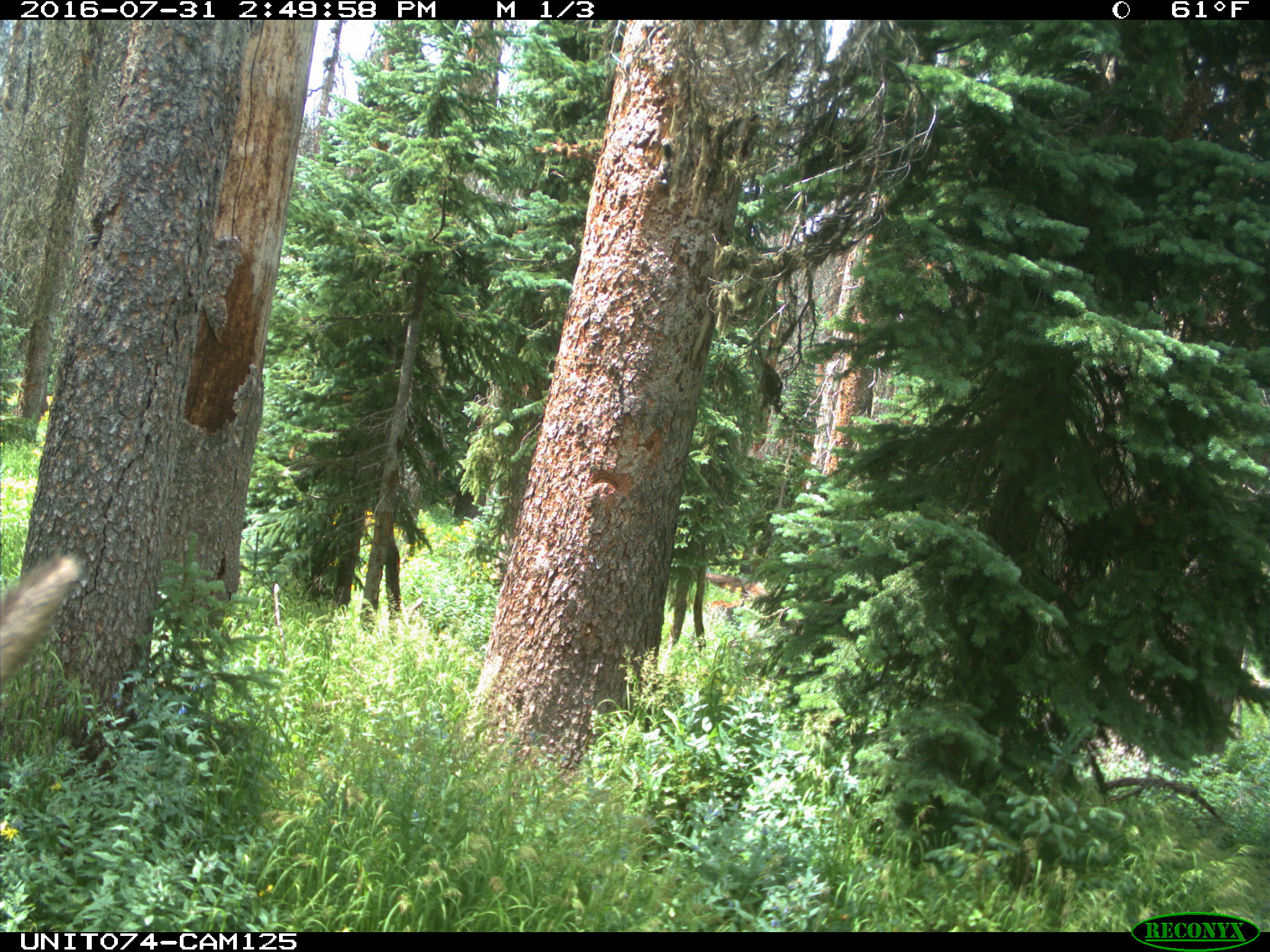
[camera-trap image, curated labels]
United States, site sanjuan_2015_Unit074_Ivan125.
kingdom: Animalia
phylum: Chordata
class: Mammalia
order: Artiodactyla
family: Cervidae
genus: Cervus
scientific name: Cervus elaphus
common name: red deer